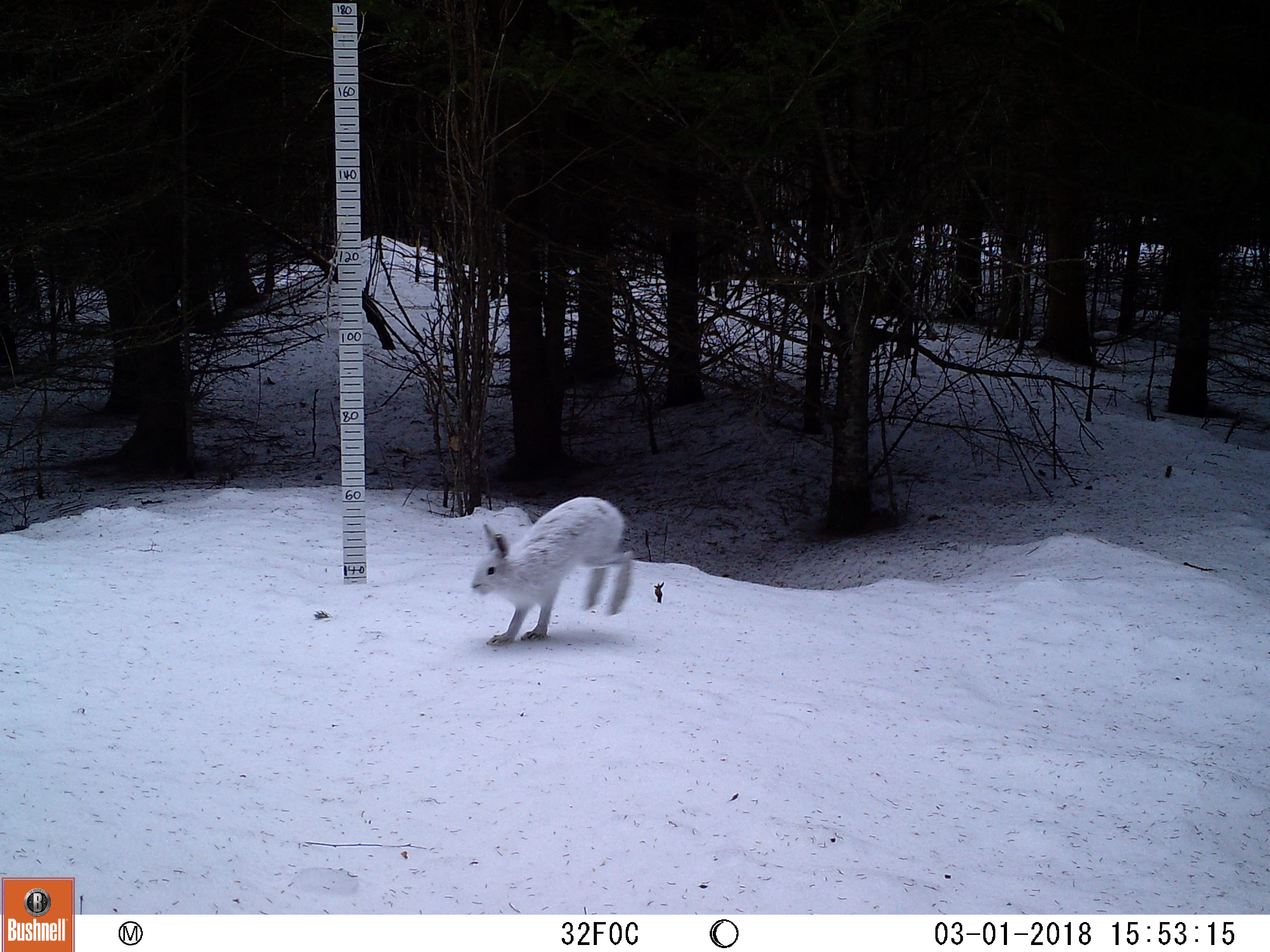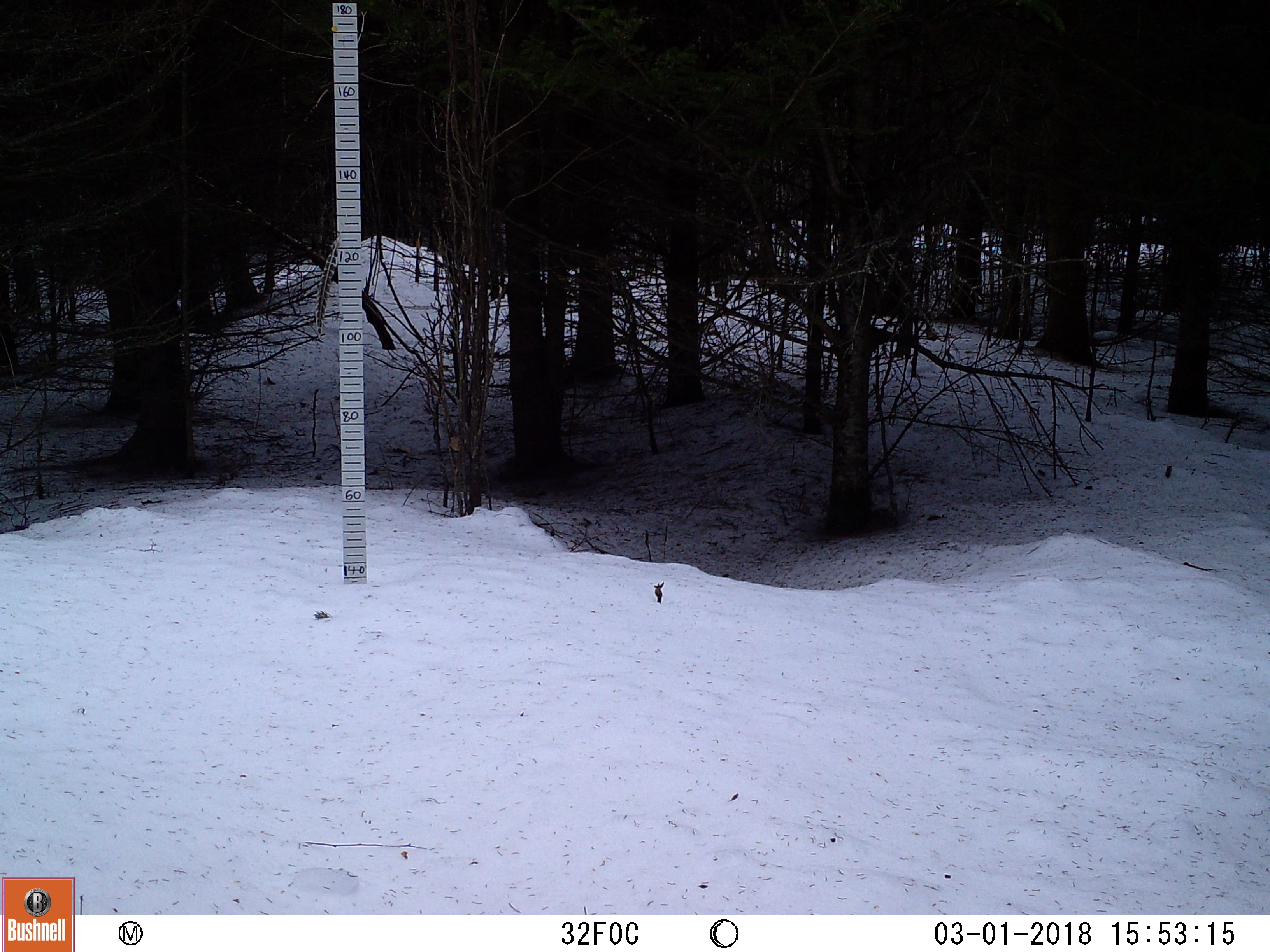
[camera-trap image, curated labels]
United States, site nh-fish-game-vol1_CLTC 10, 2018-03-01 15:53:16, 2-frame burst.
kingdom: Animalia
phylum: Chordata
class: Mammalia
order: Lagomorpha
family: Leporidae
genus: Lepus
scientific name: Lepus americanus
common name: snowshoe hare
Snowshoe hare (Lepus americanus).